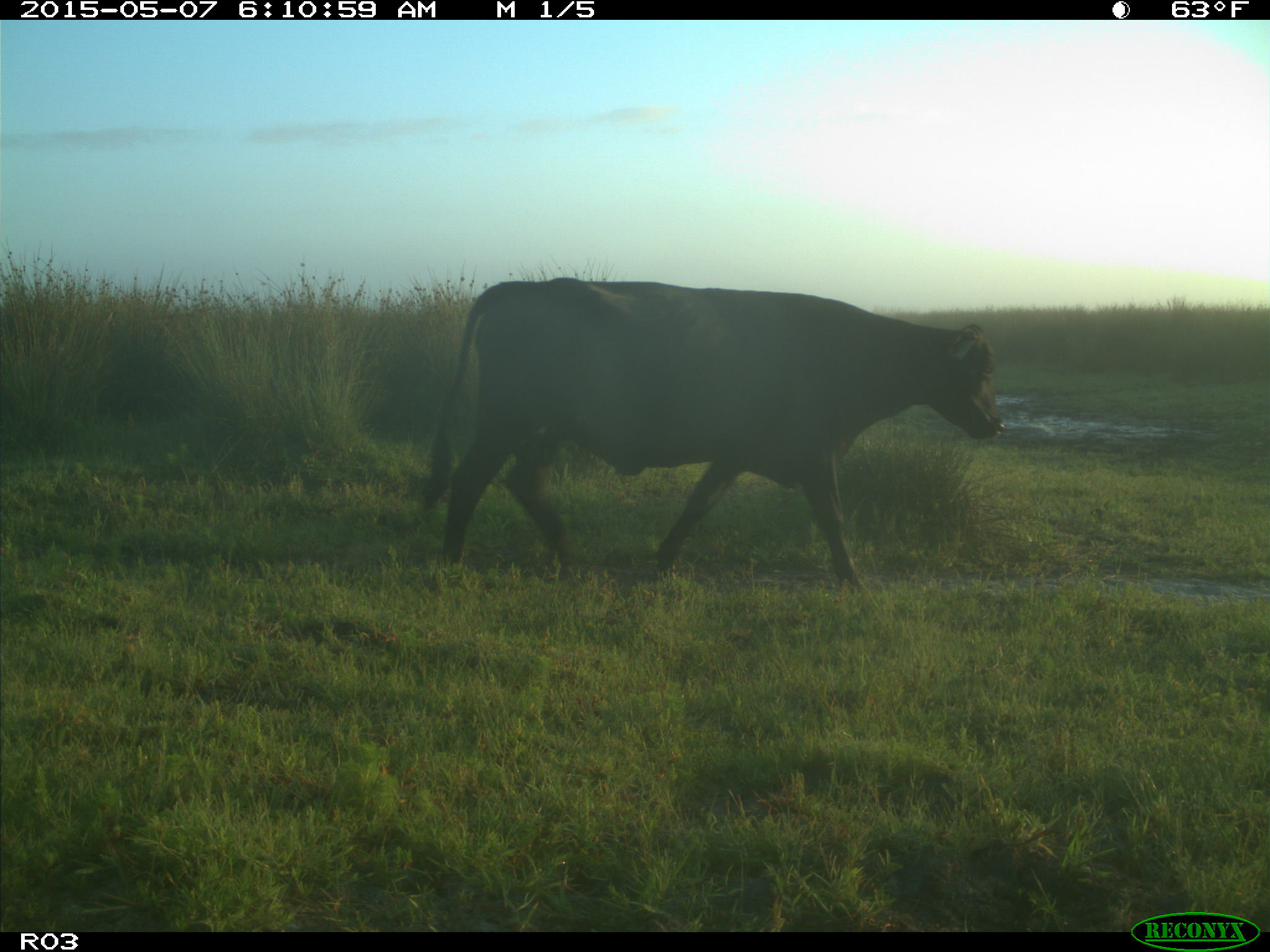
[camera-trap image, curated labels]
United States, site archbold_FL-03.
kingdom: Animalia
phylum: Chordata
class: Mammalia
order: Artiodactyla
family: Bovidae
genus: Bos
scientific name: Bos taurus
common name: domestic cow